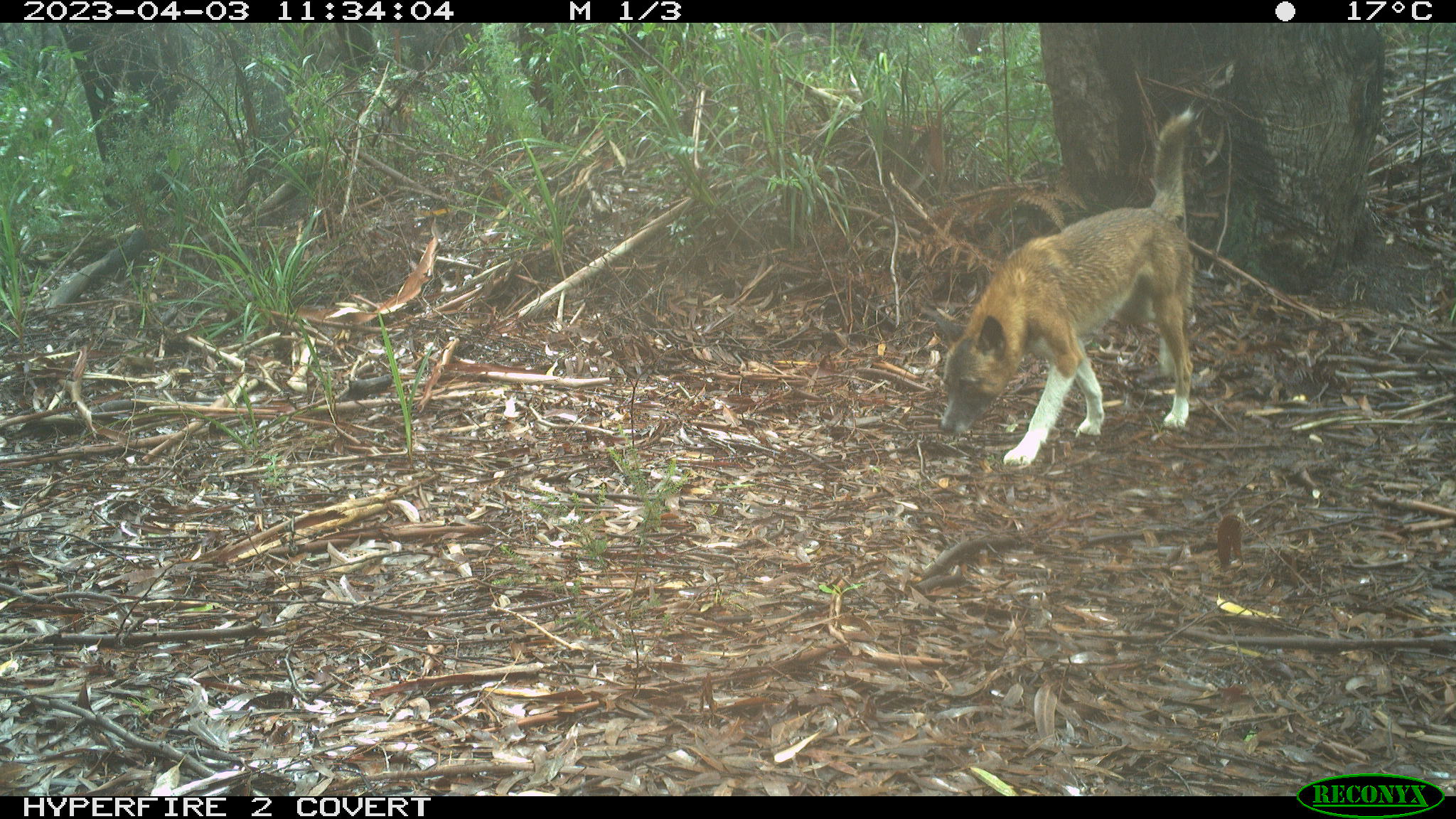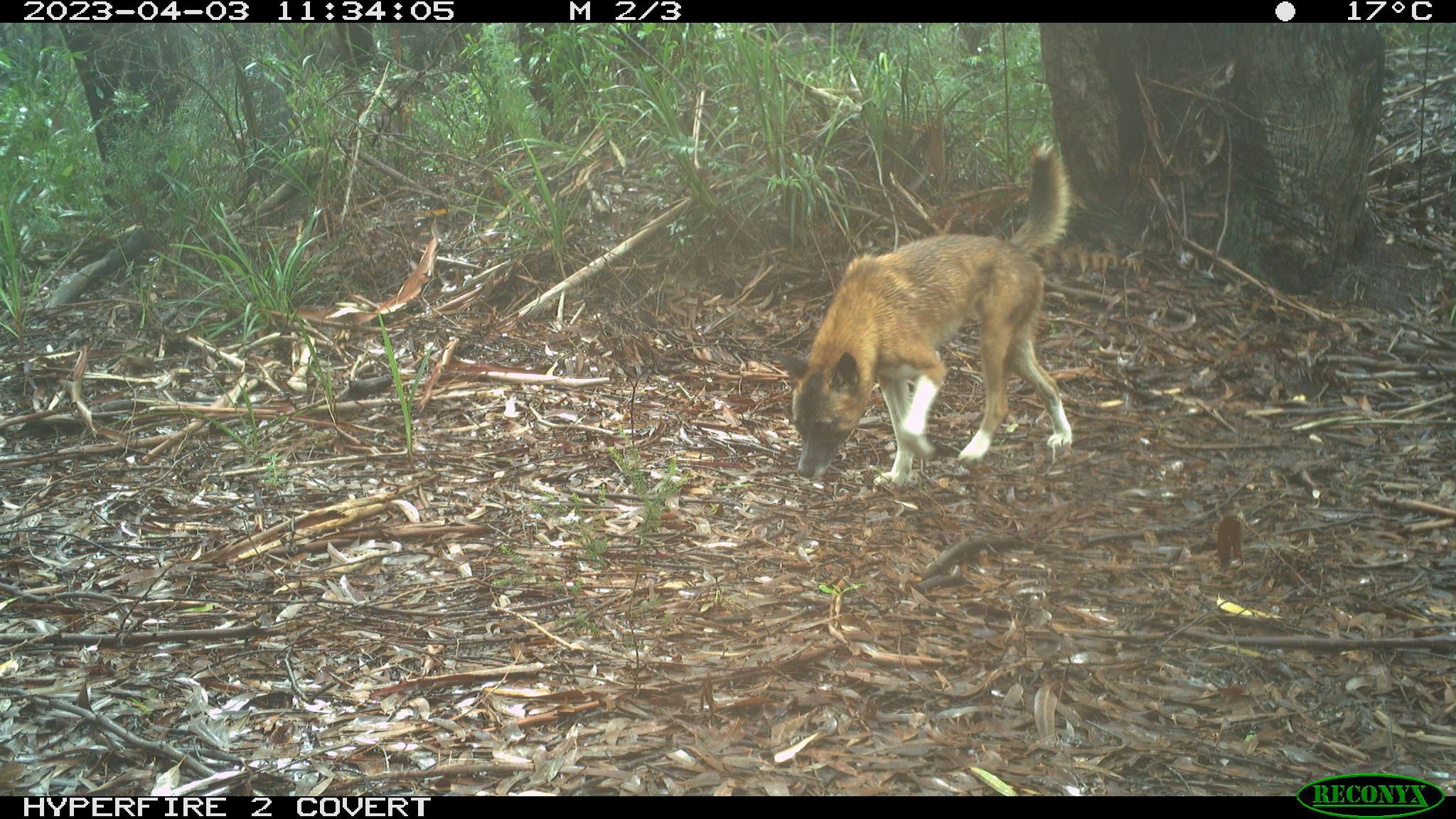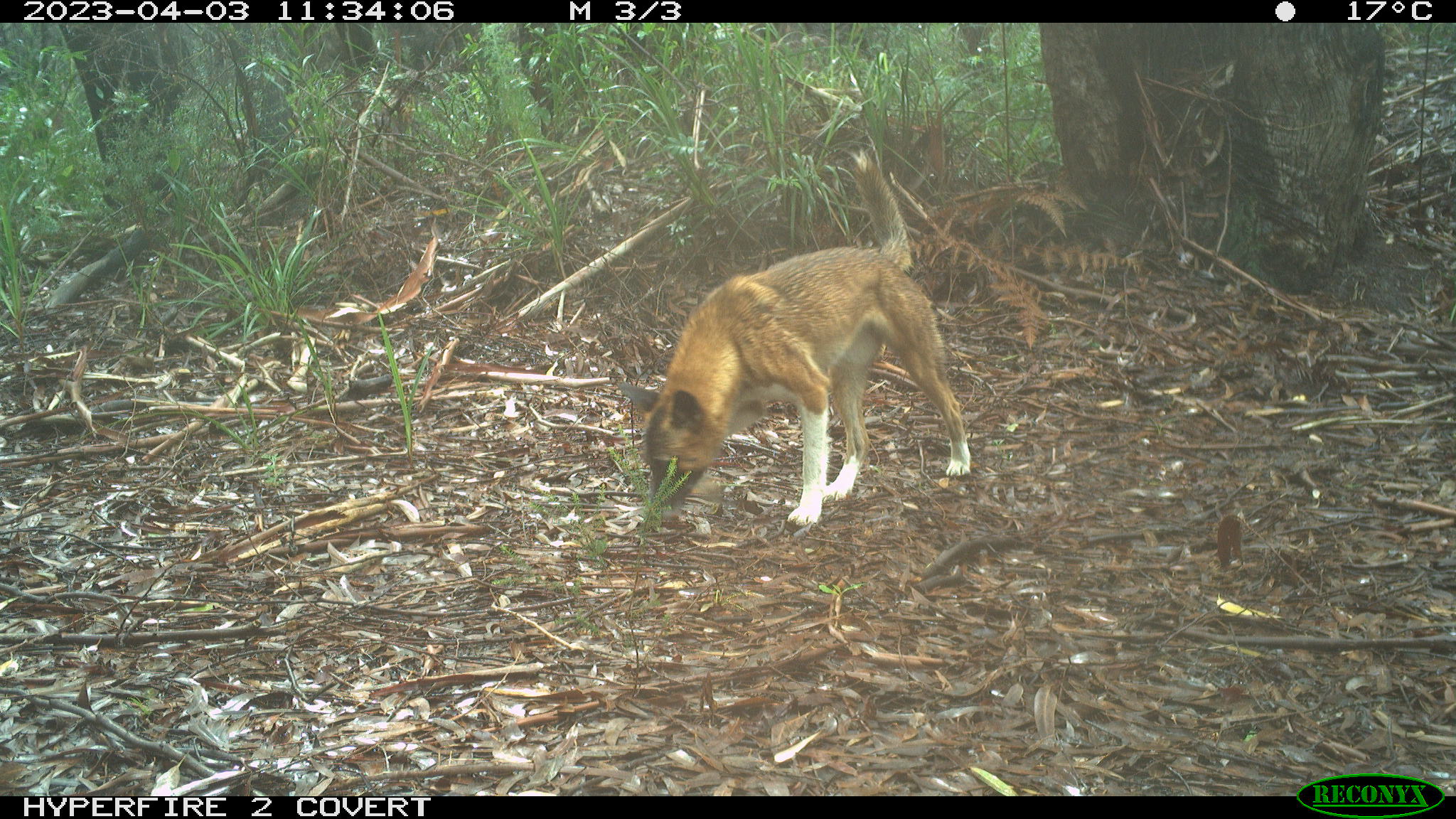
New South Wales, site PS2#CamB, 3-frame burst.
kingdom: Animalia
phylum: Chordata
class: Mammalia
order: Carnivora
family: Canidae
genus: Canis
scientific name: Canis familiaris dingo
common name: dingo